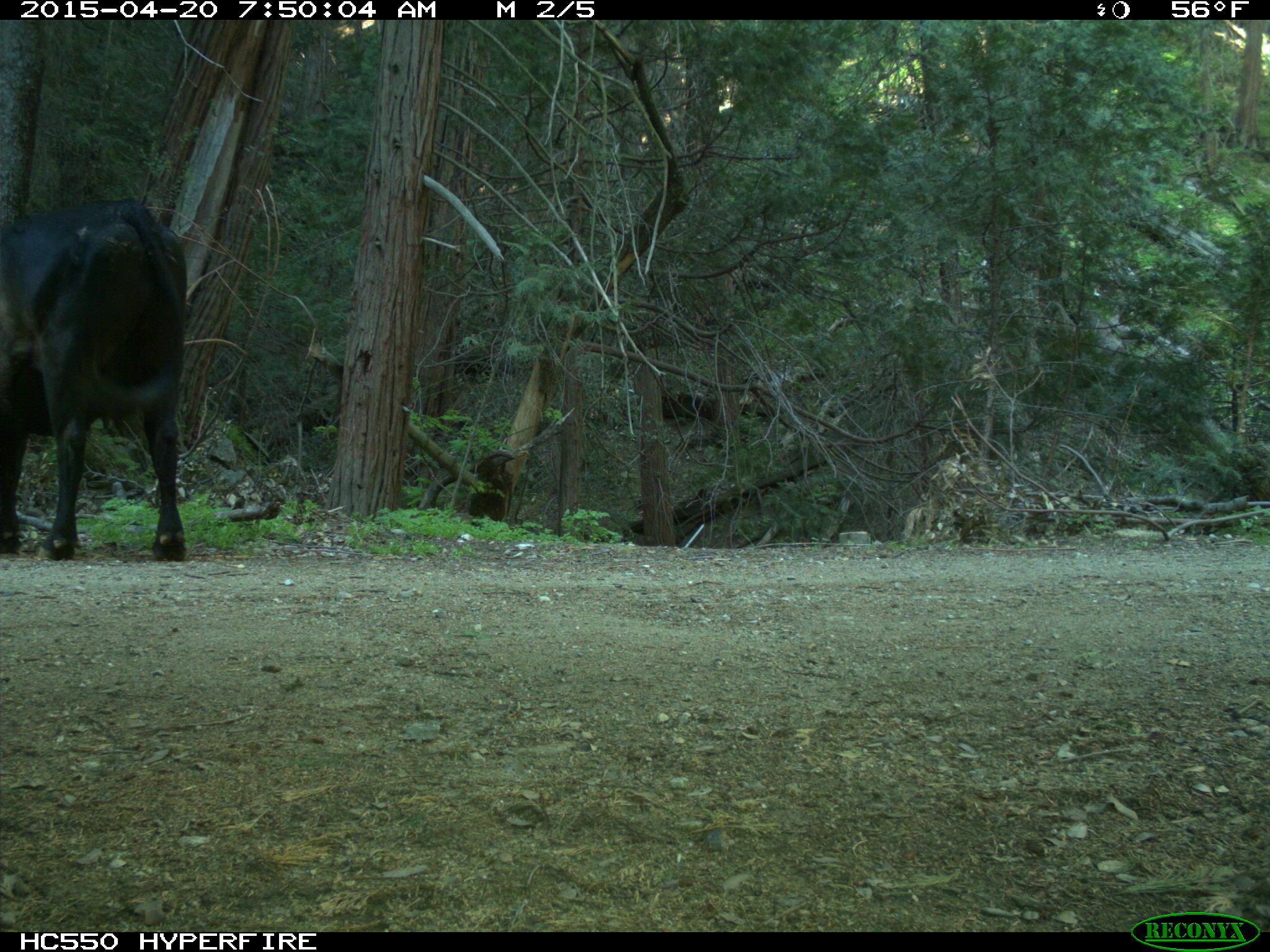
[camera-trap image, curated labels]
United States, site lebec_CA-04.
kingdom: Animalia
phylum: Chordata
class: Mammalia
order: Artiodactyla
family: Bovidae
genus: Bos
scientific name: Bos taurus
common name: domestic cow